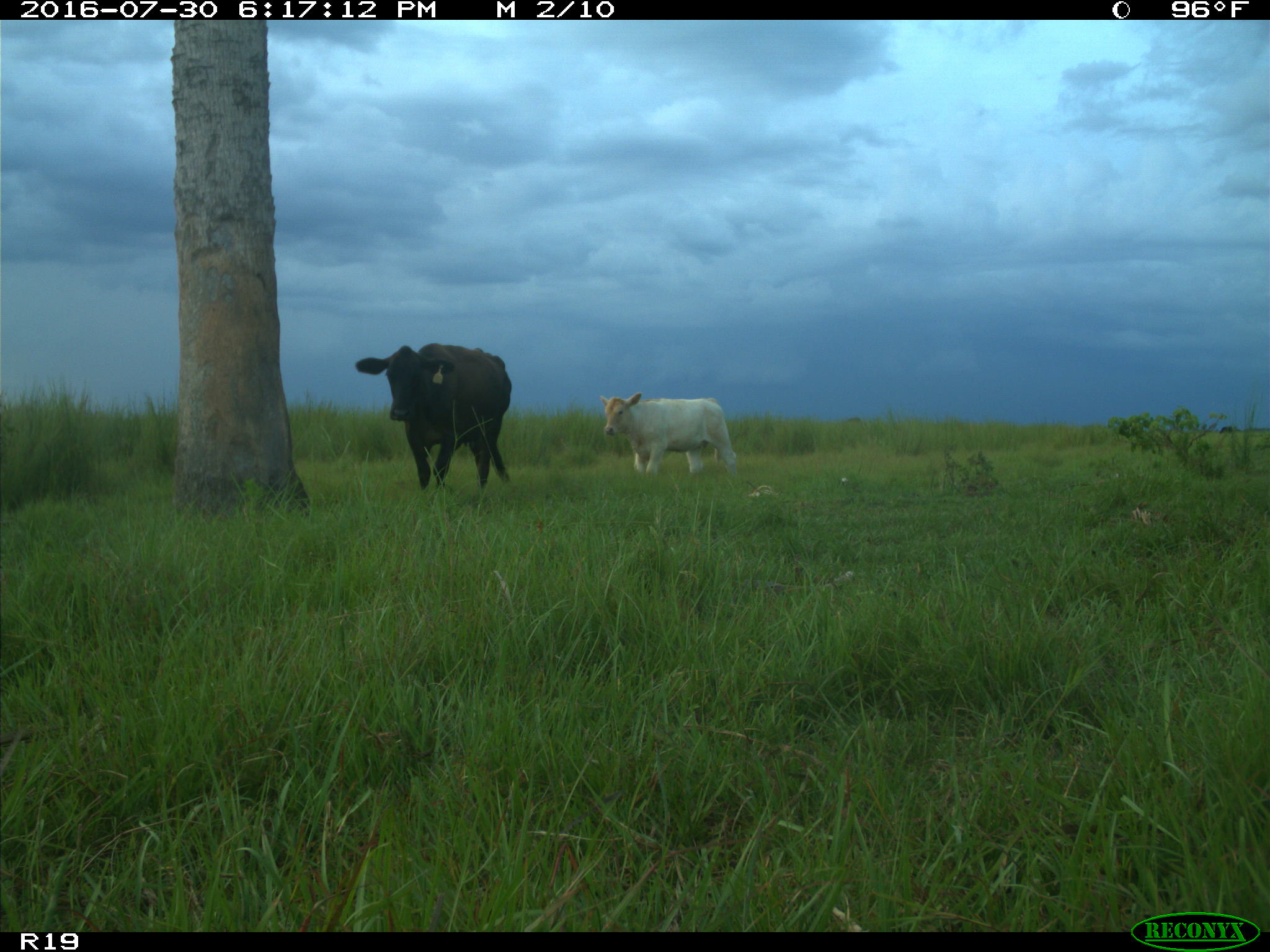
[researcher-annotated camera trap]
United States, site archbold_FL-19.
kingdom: Animalia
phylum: Chordata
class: Mammalia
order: Artiodactyla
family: Bovidae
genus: Bos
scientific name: Bos taurus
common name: domestic cow